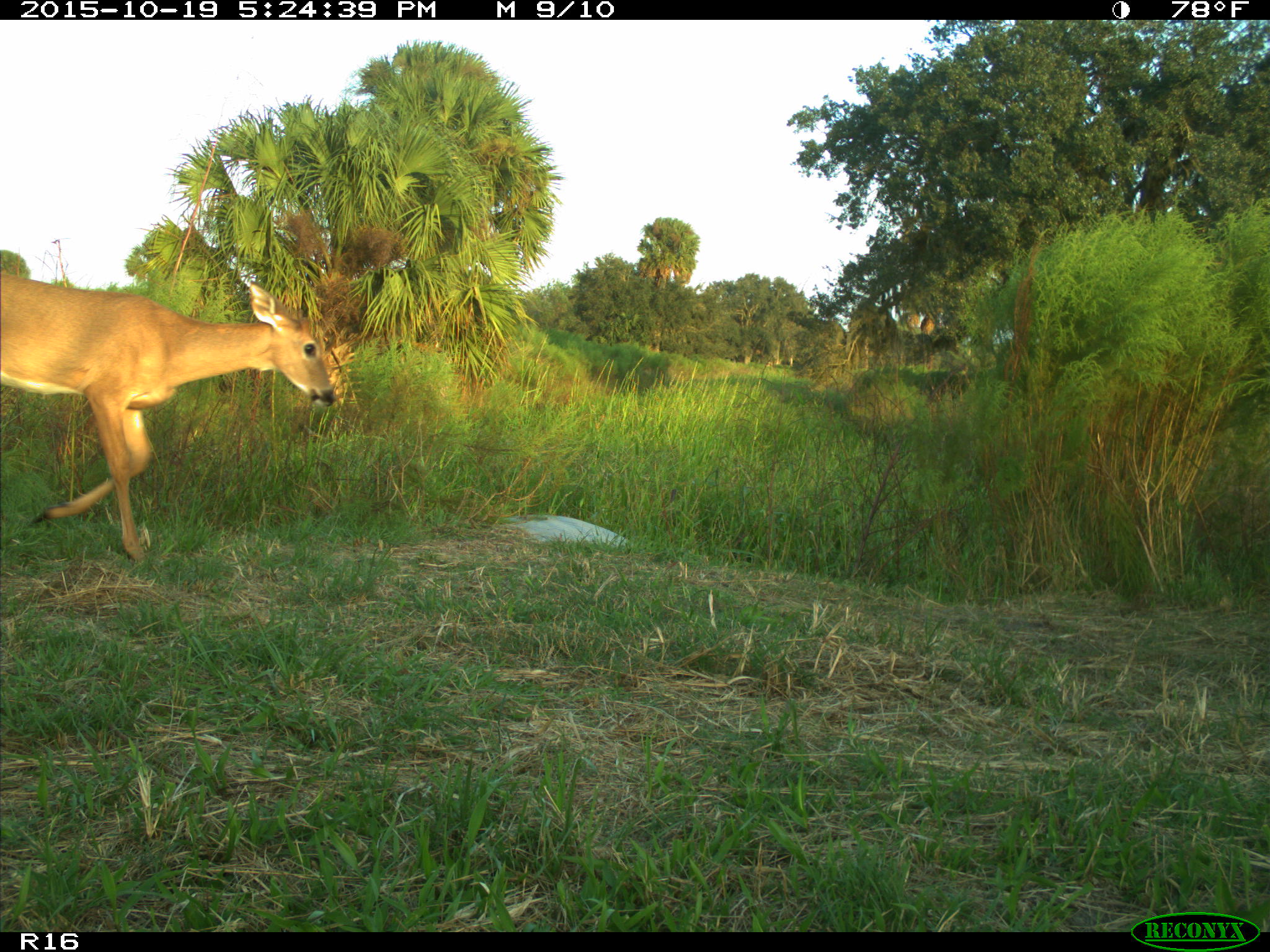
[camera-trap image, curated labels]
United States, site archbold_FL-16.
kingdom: Animalia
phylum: Chordata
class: Mammalia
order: Artiodactyla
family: Cervidae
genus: Odocoileus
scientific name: Odocoileus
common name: deer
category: unidentified deer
Unidentified deer (deer) (Odocoileus).